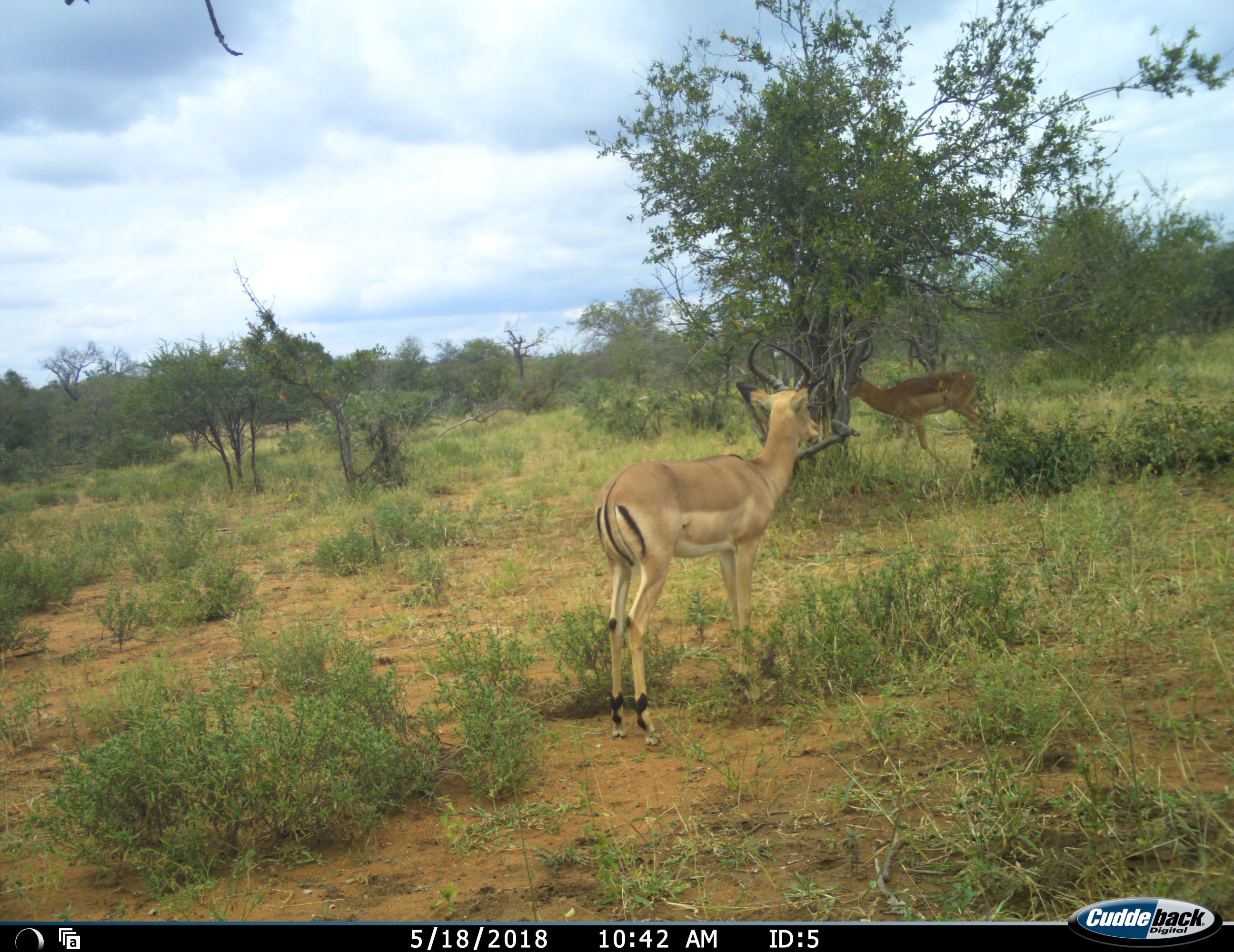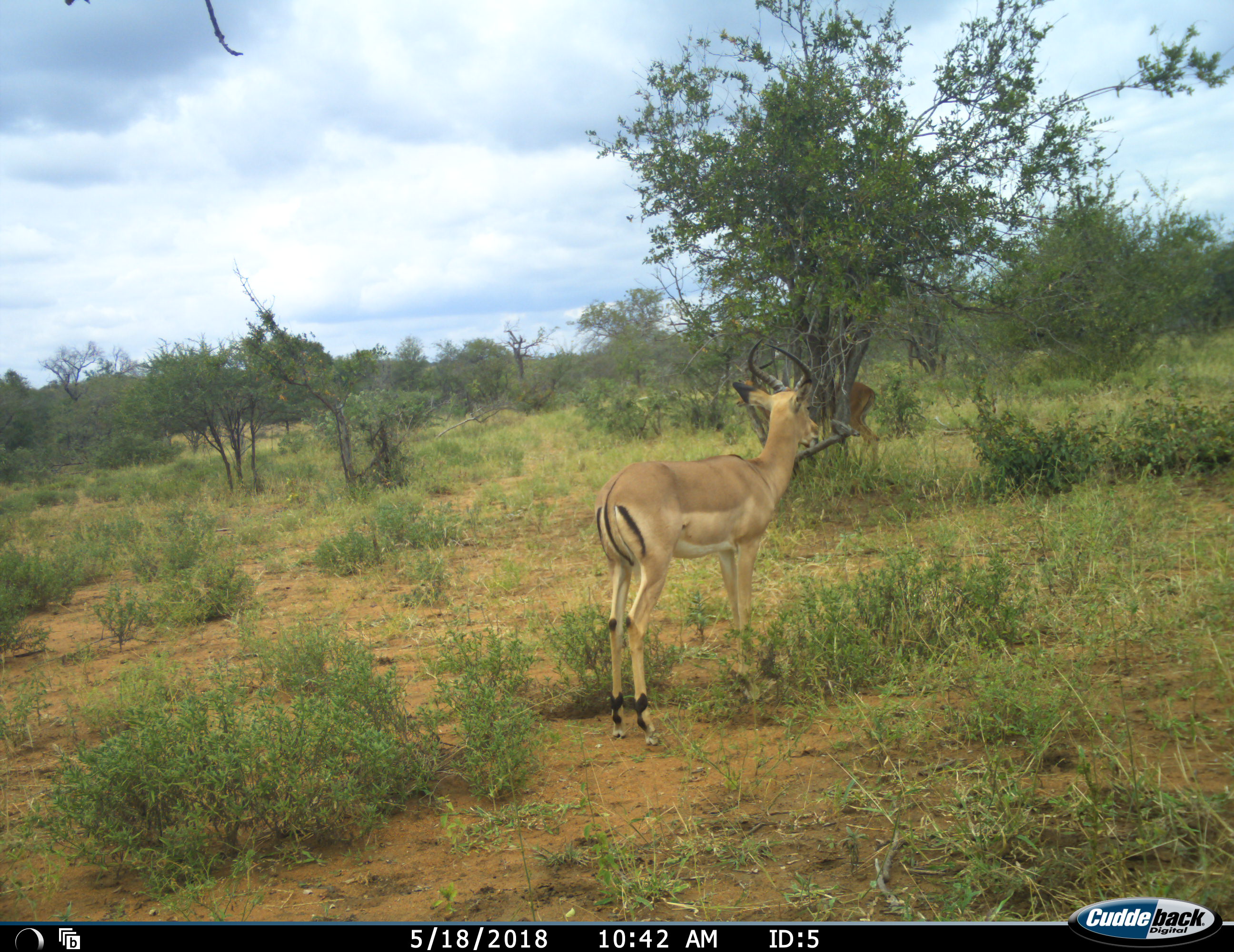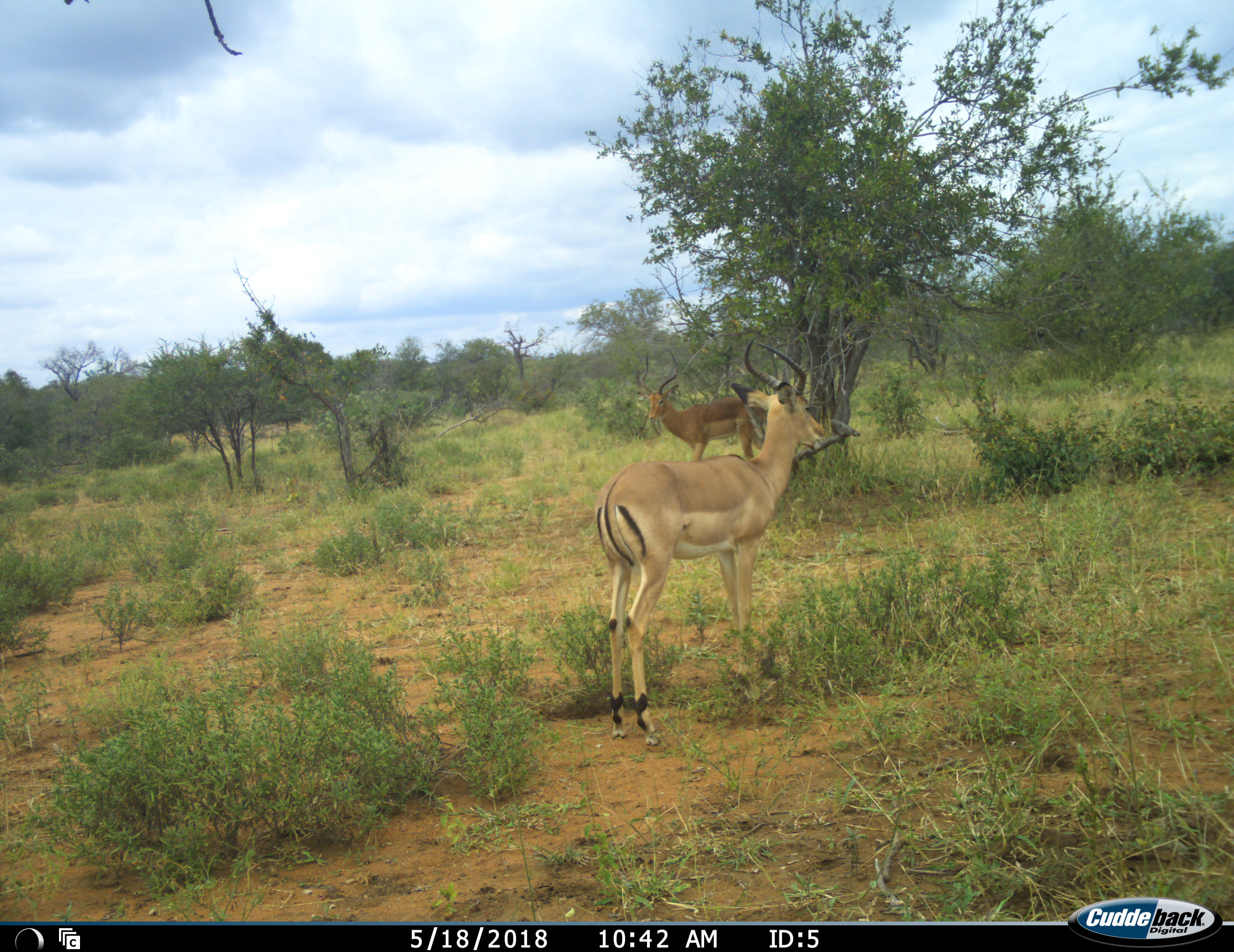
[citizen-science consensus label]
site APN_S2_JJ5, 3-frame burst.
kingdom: Animalia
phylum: Chordata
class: Mammalia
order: Artiodactyla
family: Bovidae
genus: Aepyceros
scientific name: Aepyceros melampus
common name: impala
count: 2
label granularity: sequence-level